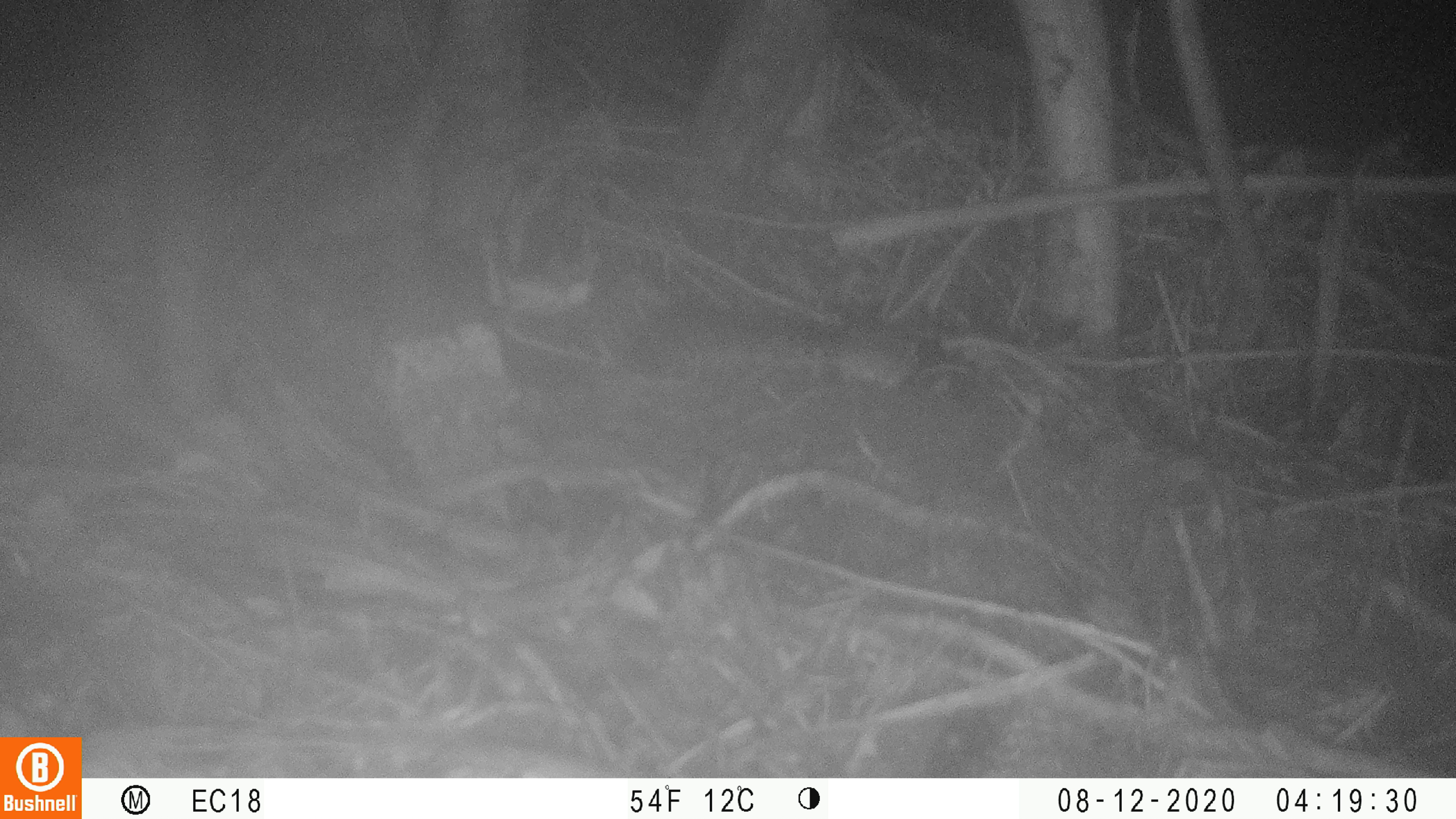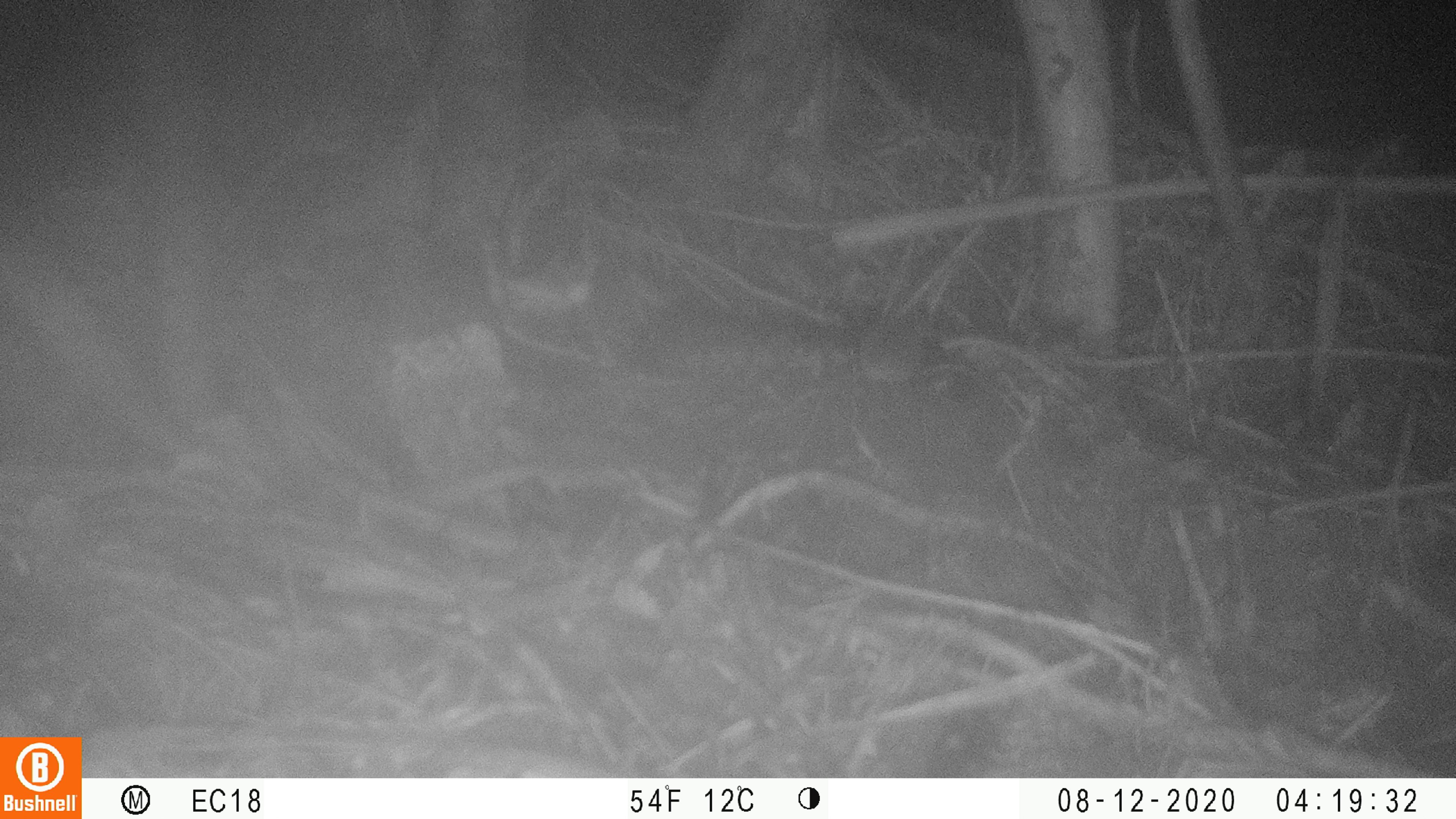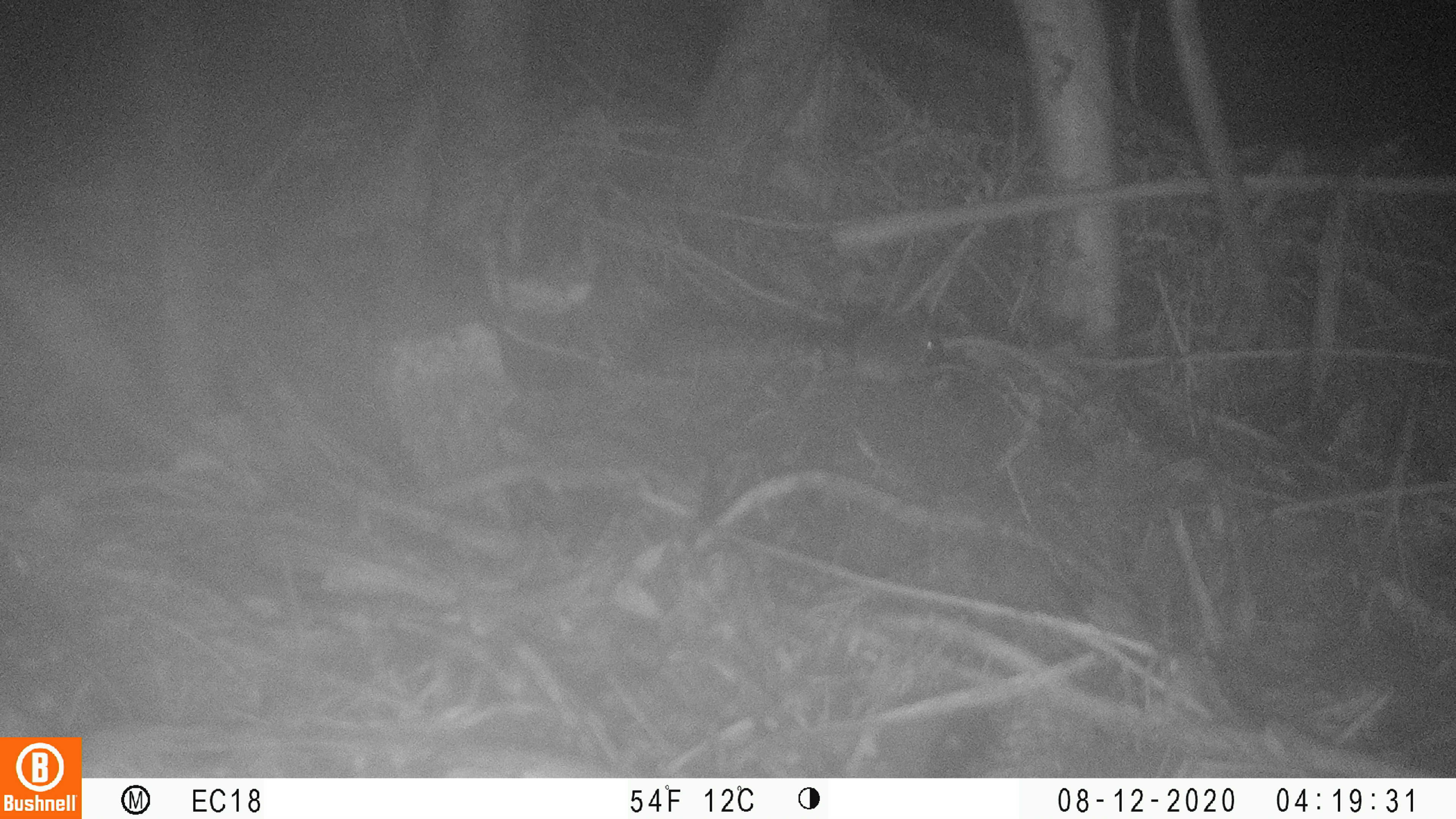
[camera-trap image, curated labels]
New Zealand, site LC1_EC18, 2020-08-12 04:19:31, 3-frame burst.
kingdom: Animalia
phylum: Chordata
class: Mammalia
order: Rodentia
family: Muridae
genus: Mus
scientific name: Mus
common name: mouse